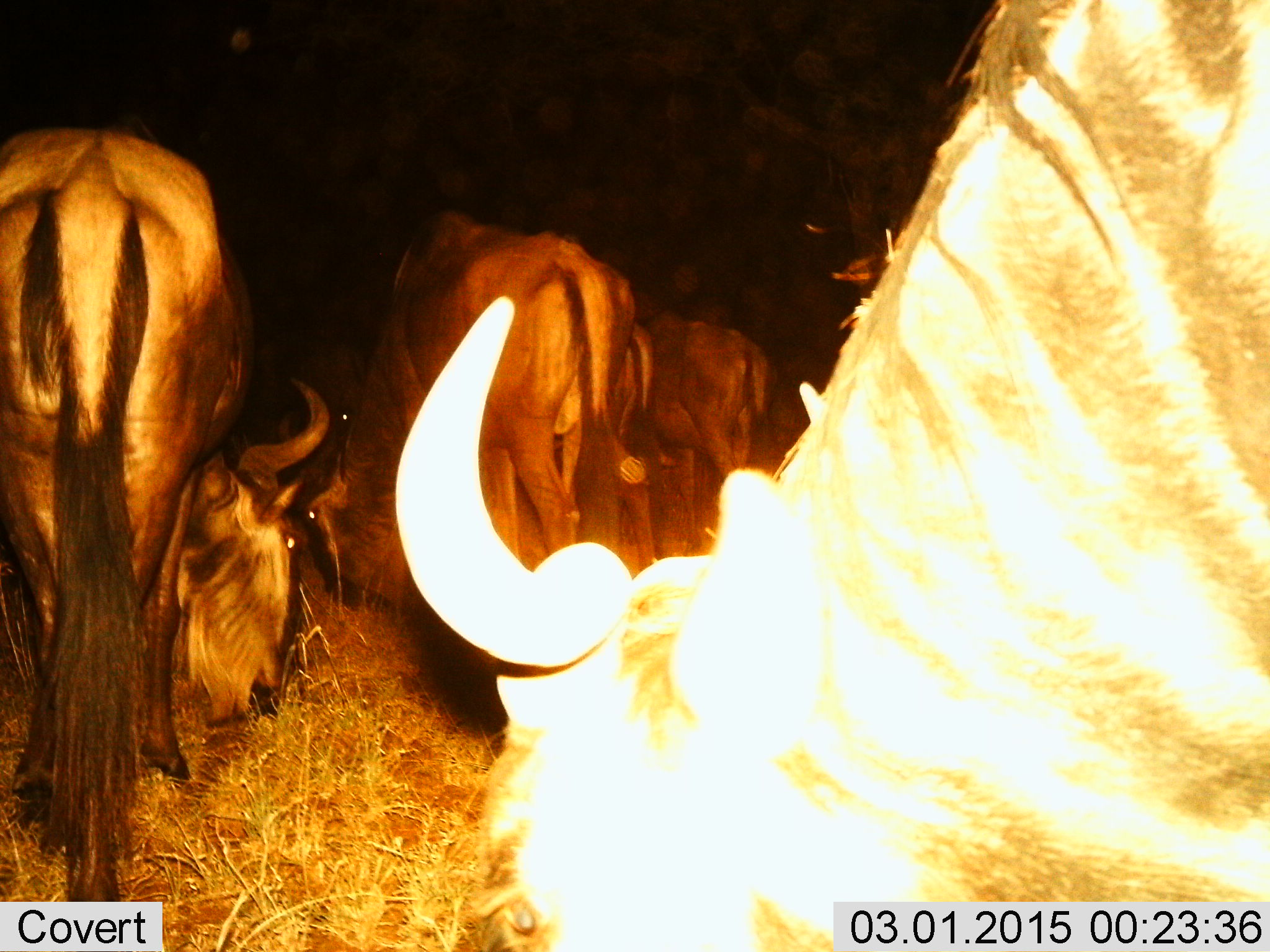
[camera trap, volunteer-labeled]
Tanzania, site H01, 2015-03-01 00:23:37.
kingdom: Animalia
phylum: Chordata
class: Mammalia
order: Artiodactyla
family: Bovidae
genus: Connochaetes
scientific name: Connochaetes taurinus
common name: blue wildebeest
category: wildebeest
Wildebeest (blue wildebeest) (Connochaetes taurinus), count 4. Behavior (volunteer vote fractions): standing 40%, resting 10%, moving 0%, interacting 0%. Young present (vote fraction): 0%. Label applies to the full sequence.